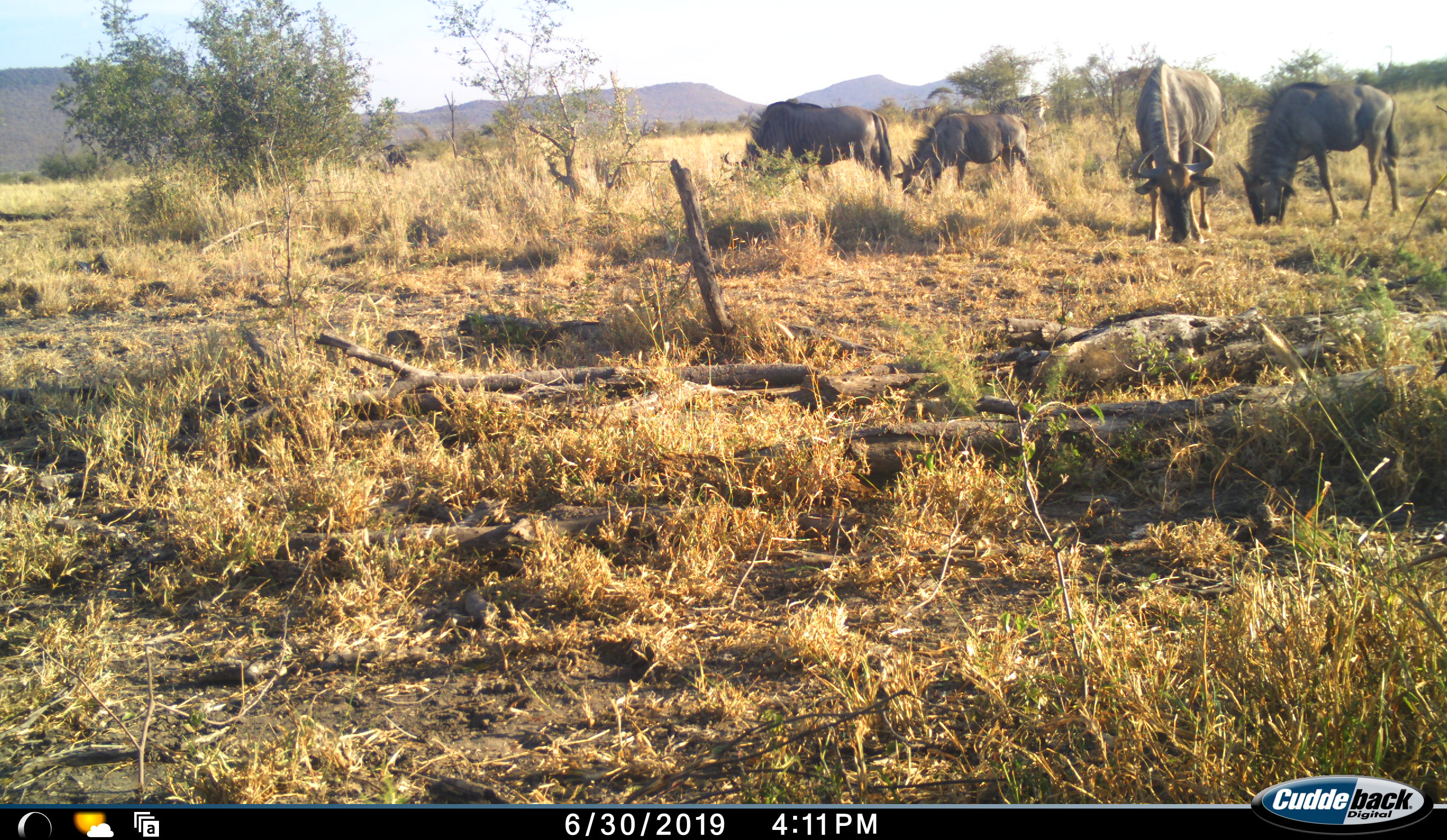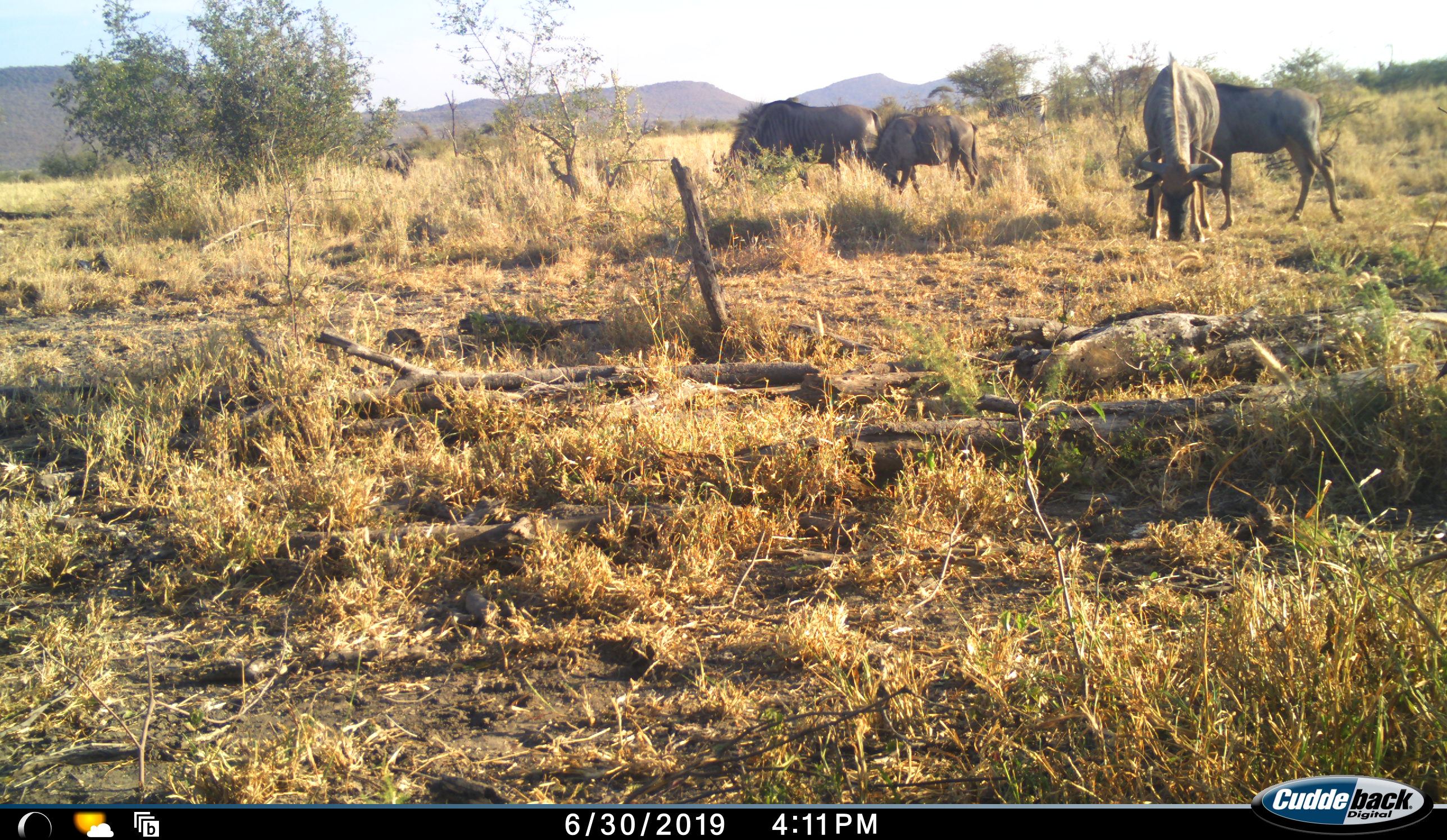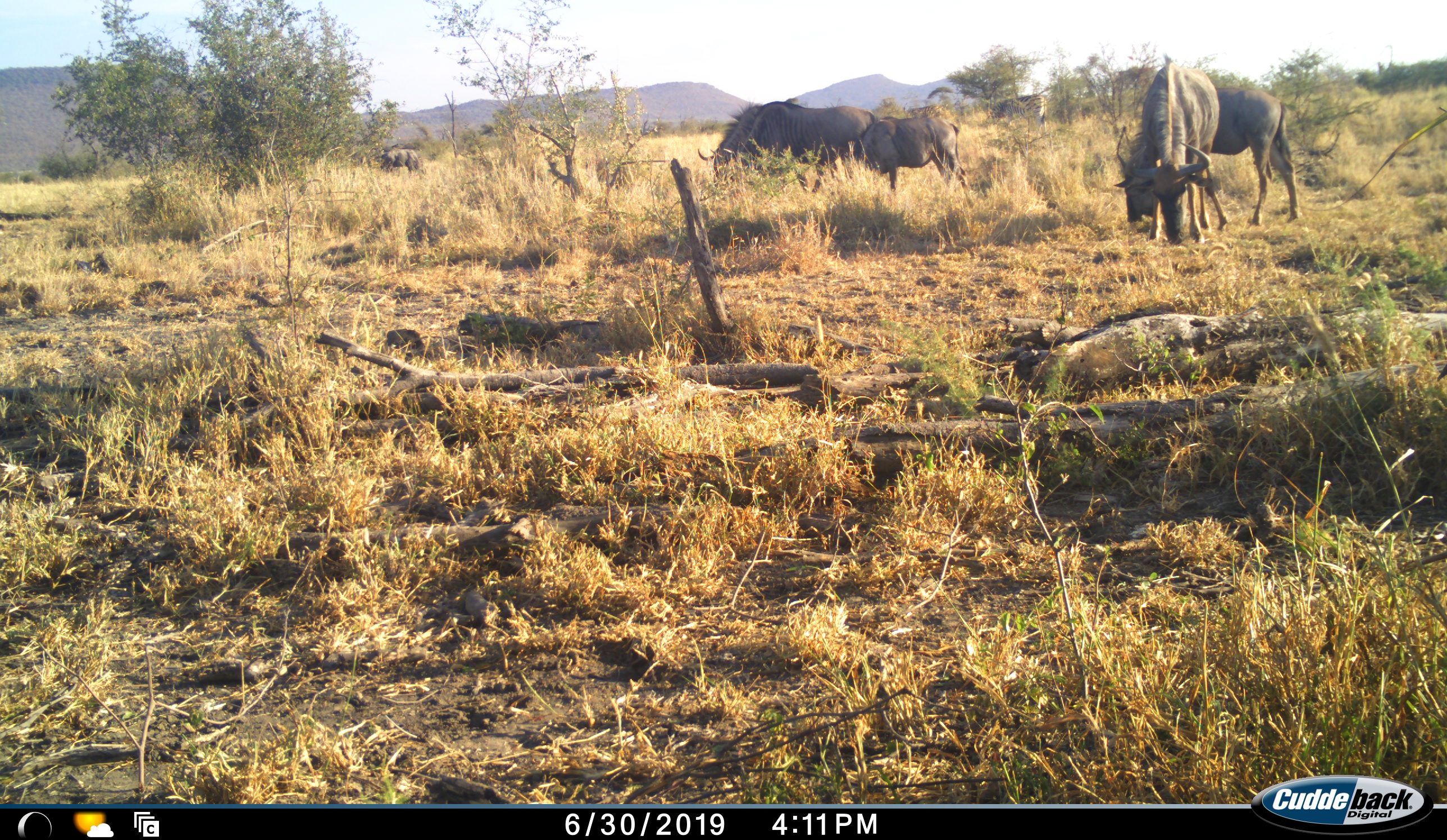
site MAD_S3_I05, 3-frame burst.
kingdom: Animalia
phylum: Chordata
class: Mammalia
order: Artiodactyla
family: Bovidae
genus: Connochaetes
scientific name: Connochaetes taurinus taurinus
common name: blue wildebeest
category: wildebeestblue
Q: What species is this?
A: Wildebeestblue (blue wildebeest) (Connochaetes taurinus taurinus).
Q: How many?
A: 5.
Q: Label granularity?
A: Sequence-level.